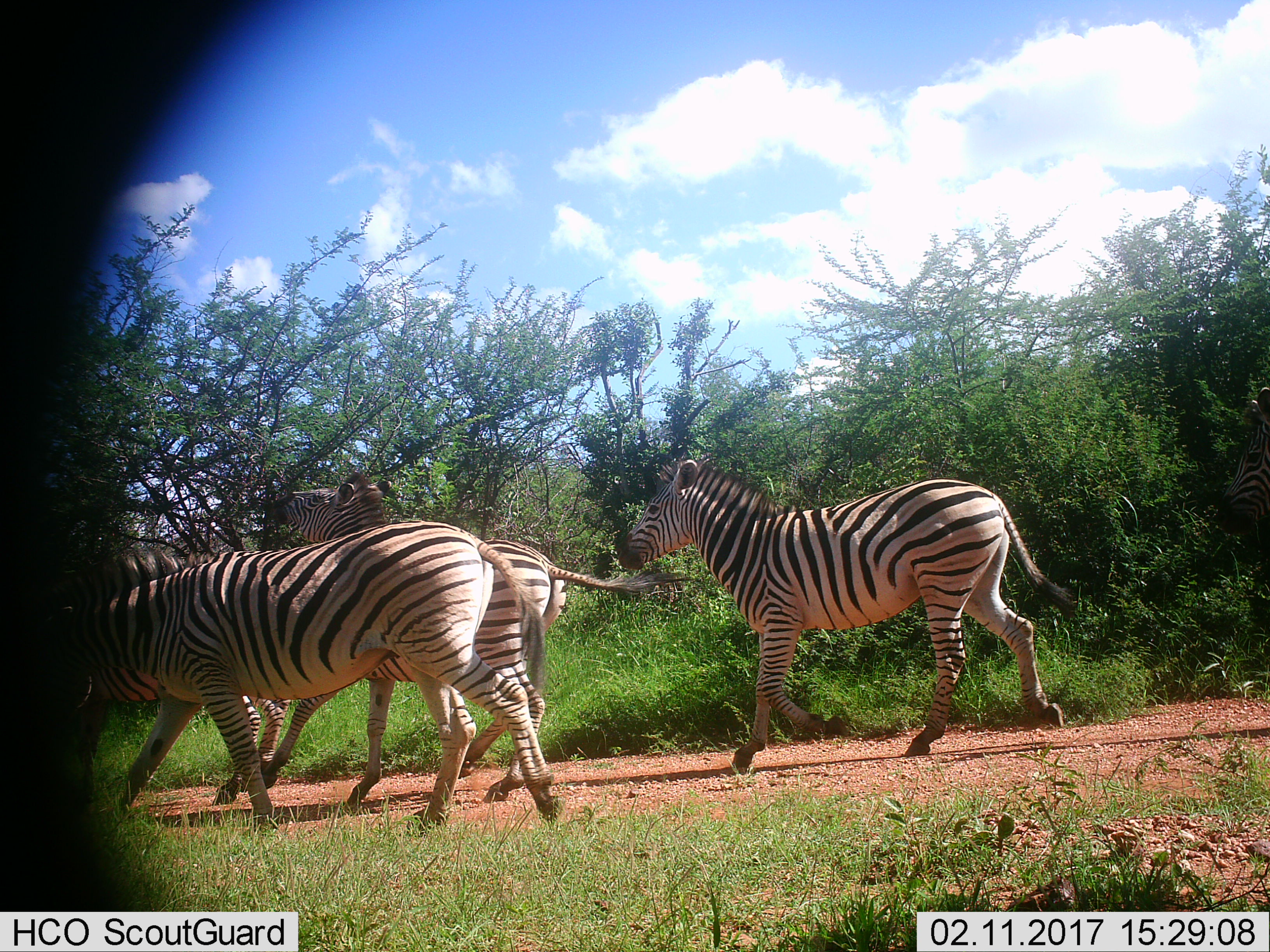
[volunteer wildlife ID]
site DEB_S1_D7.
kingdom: Animalia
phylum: Chordata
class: Mammalia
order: Perissodactyla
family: Equidae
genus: Equus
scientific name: Equus quagga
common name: plains zebra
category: zebraplains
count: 4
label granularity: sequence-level